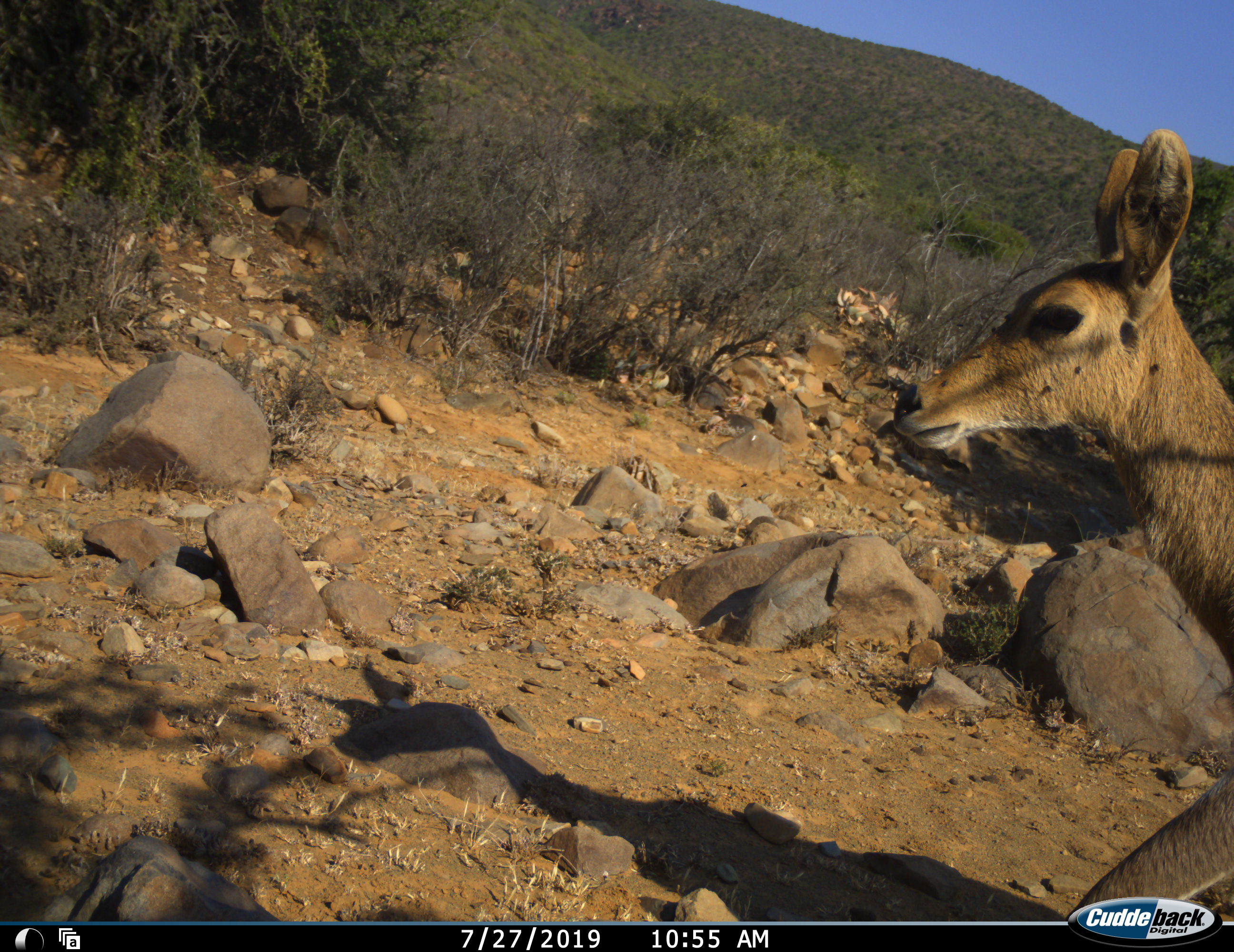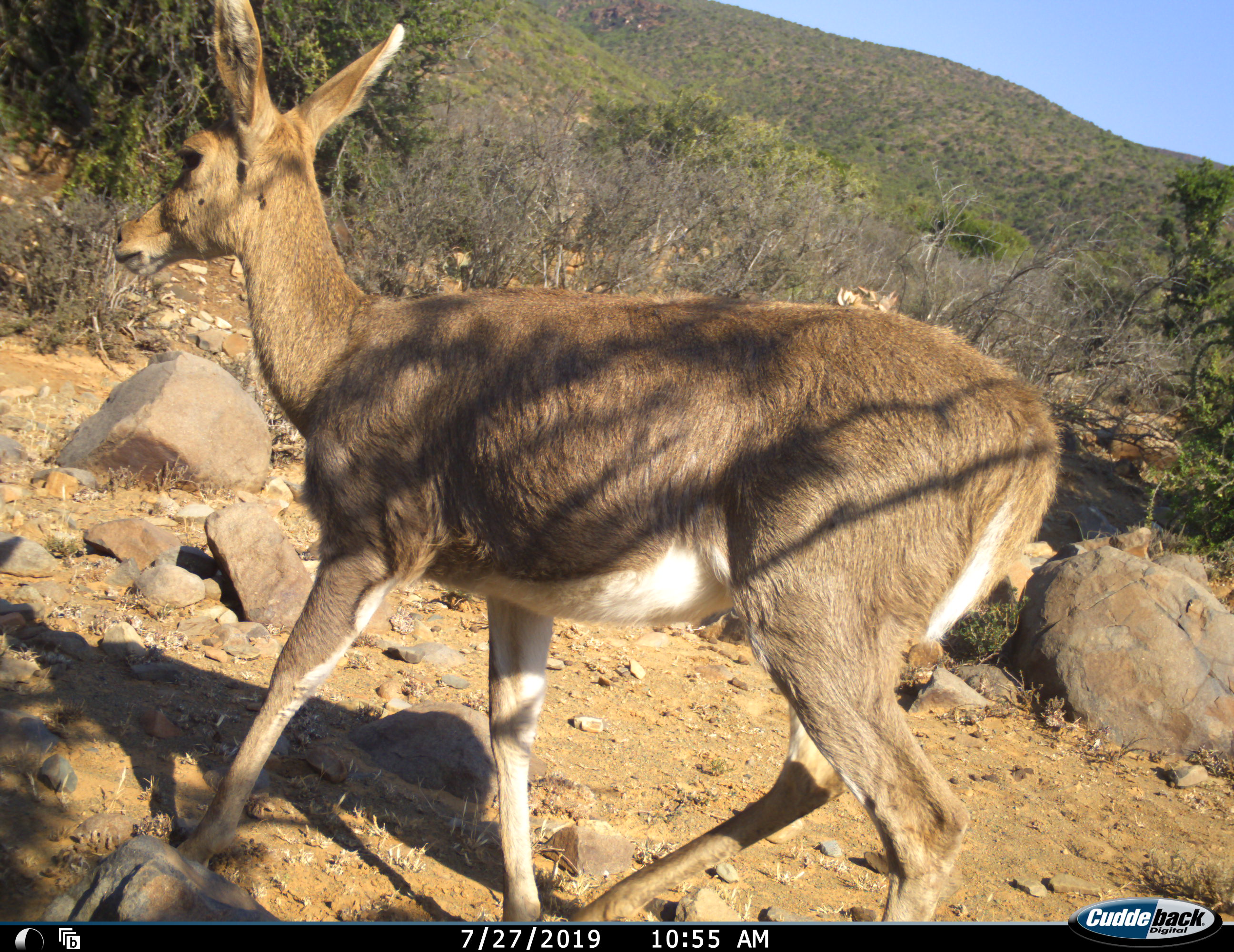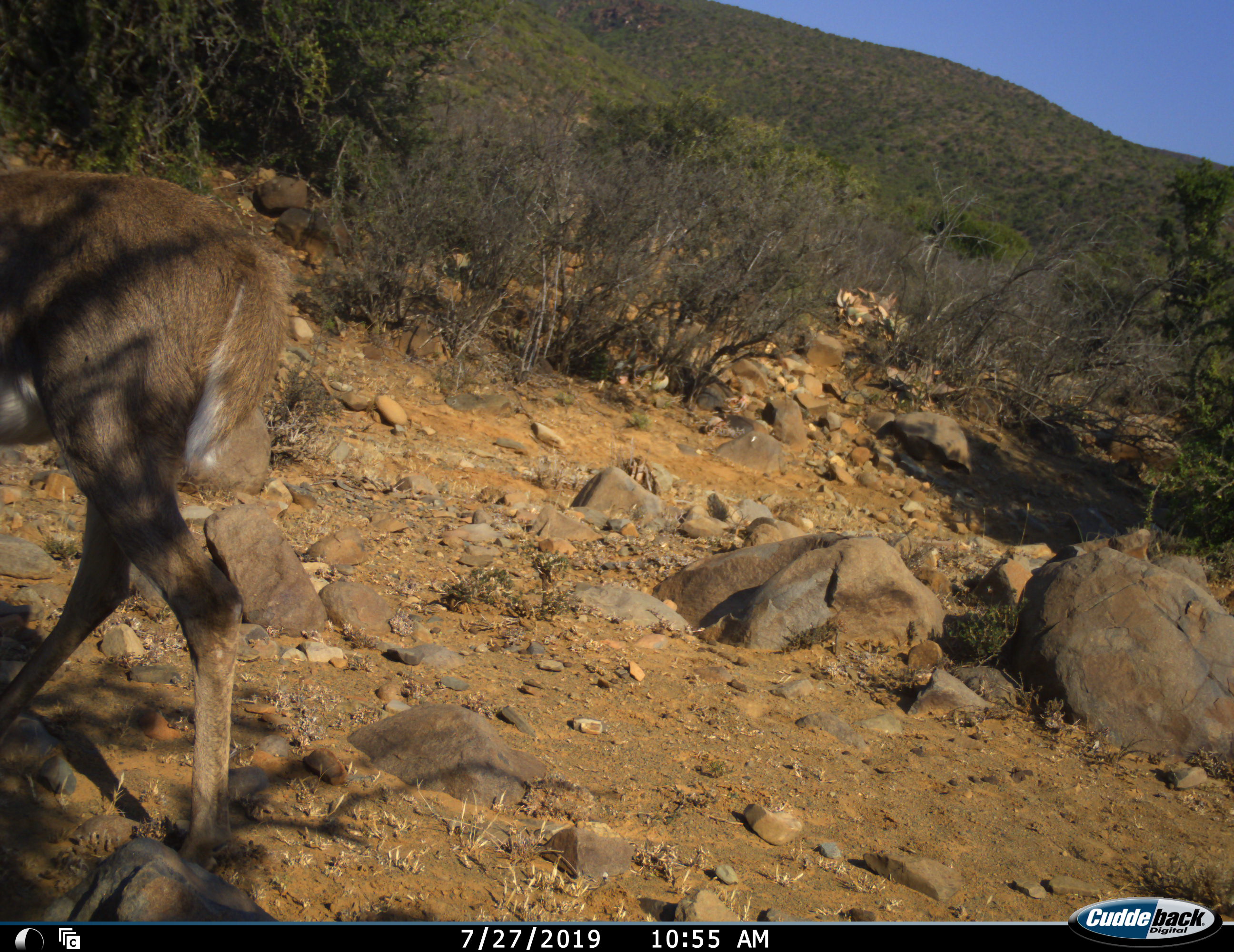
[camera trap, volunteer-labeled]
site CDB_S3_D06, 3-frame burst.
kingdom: Animalia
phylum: Chordata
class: Mammalia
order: Artiodactyla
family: Bovidae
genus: Redunca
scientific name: Redunca fulvorufula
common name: mountain reedbuck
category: reedbuckmountain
Reedbuckmountain (mountain reedbuck) (Redunca fulvorufula), count 1. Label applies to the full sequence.